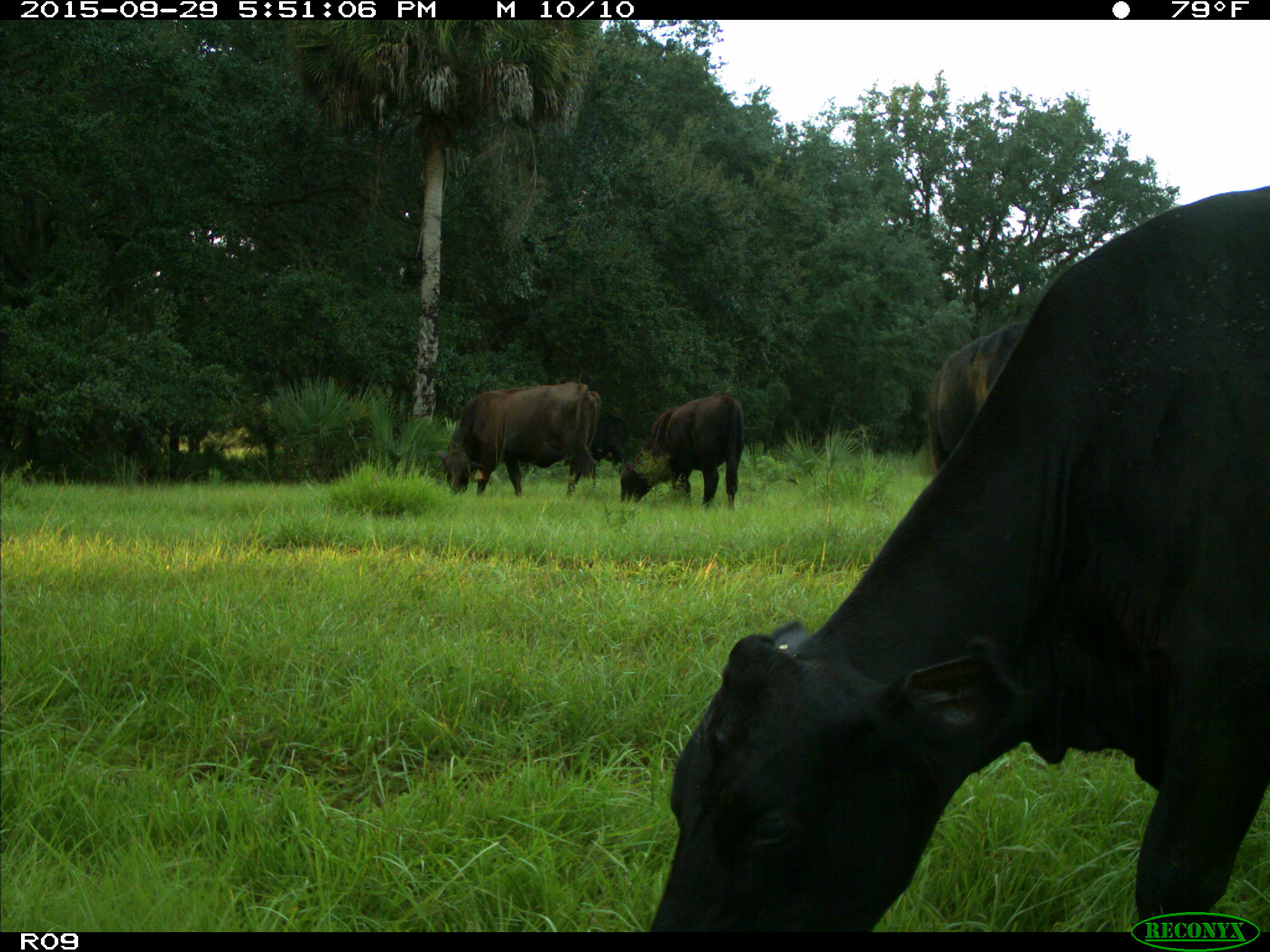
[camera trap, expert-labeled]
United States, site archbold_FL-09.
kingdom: Animalia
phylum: Chordata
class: Mammalia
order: Artiodactyla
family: Bovidae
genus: Bos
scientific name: Bos taurus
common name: domestic cow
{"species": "Bos taurus (domestic cow)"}